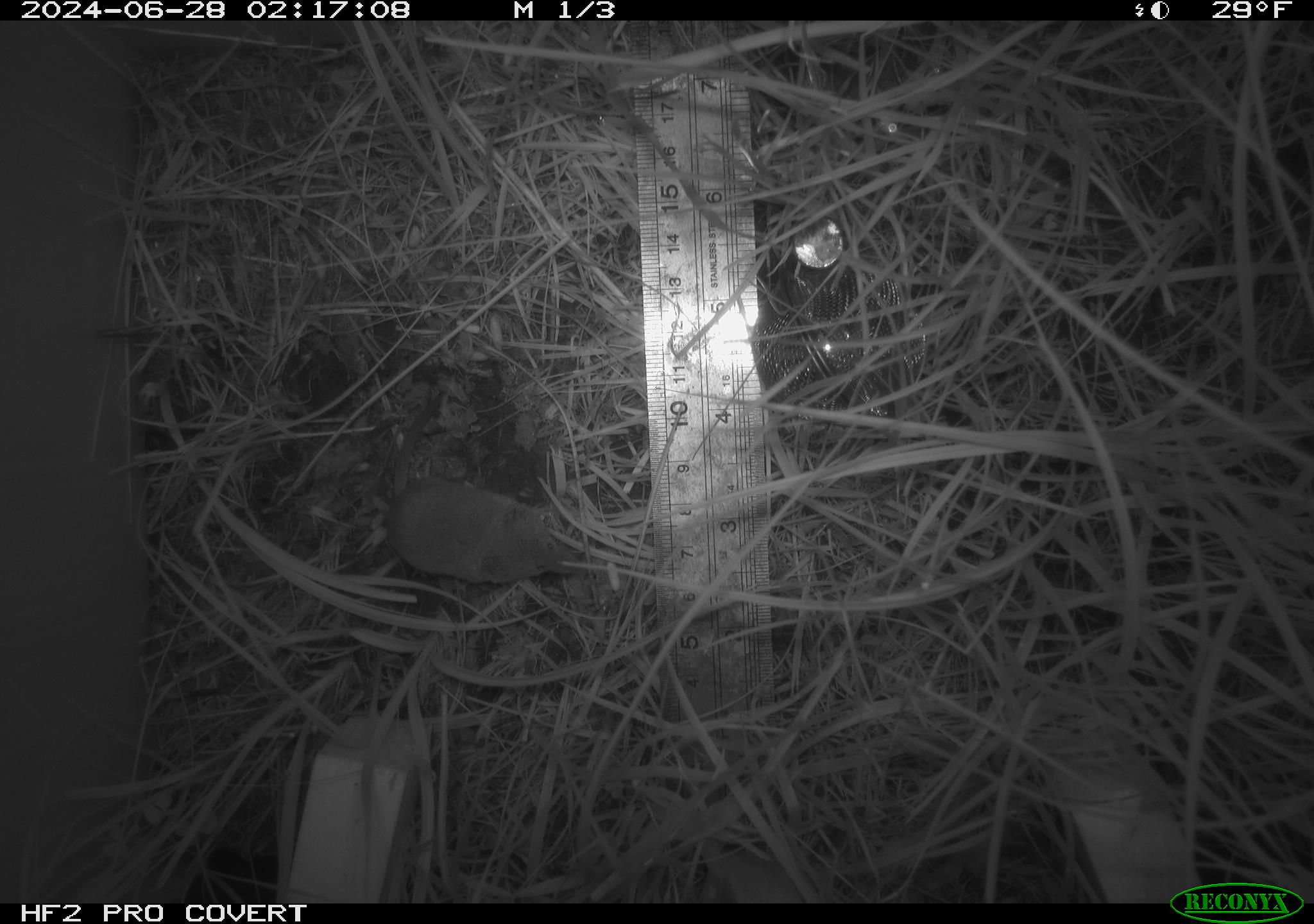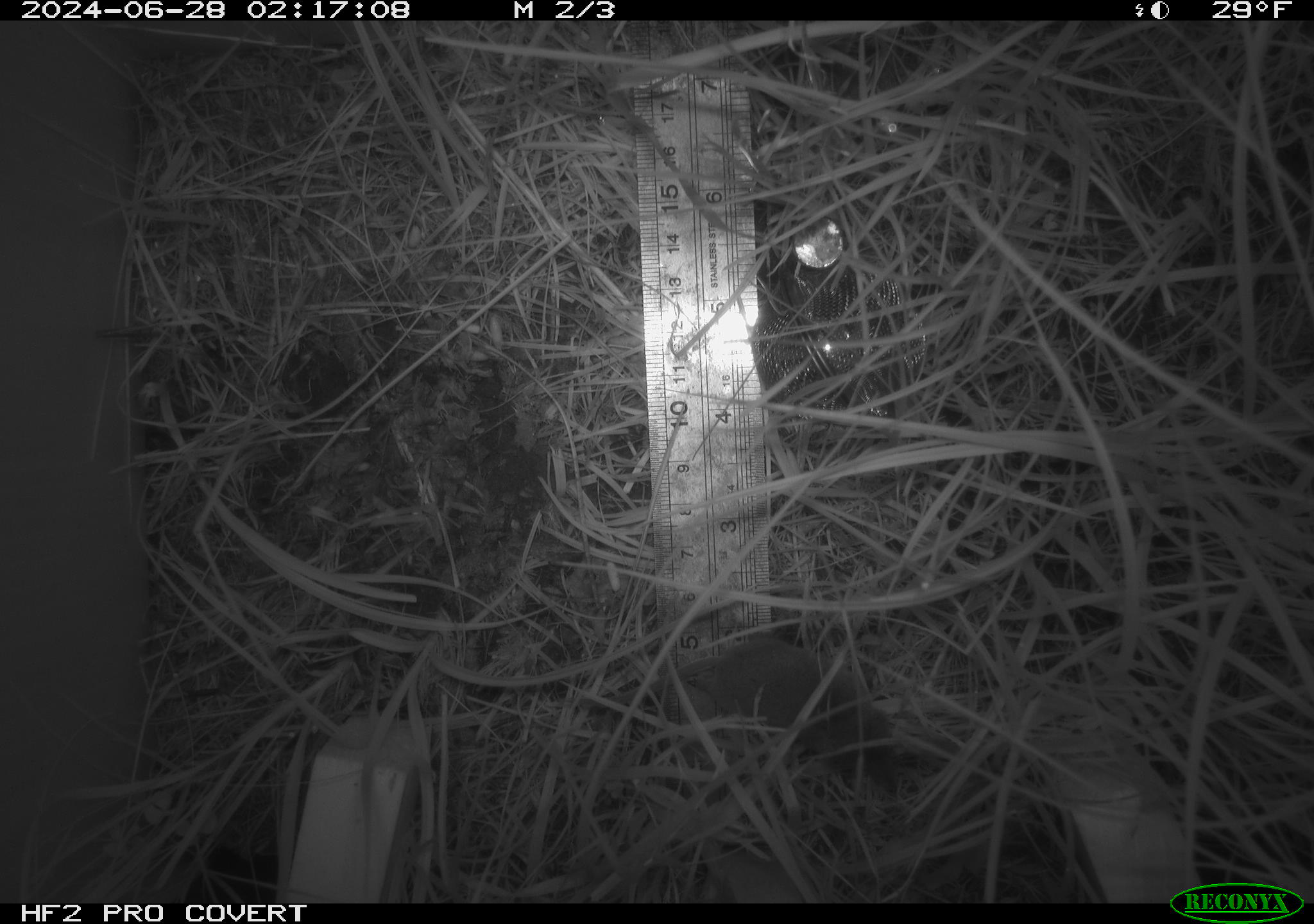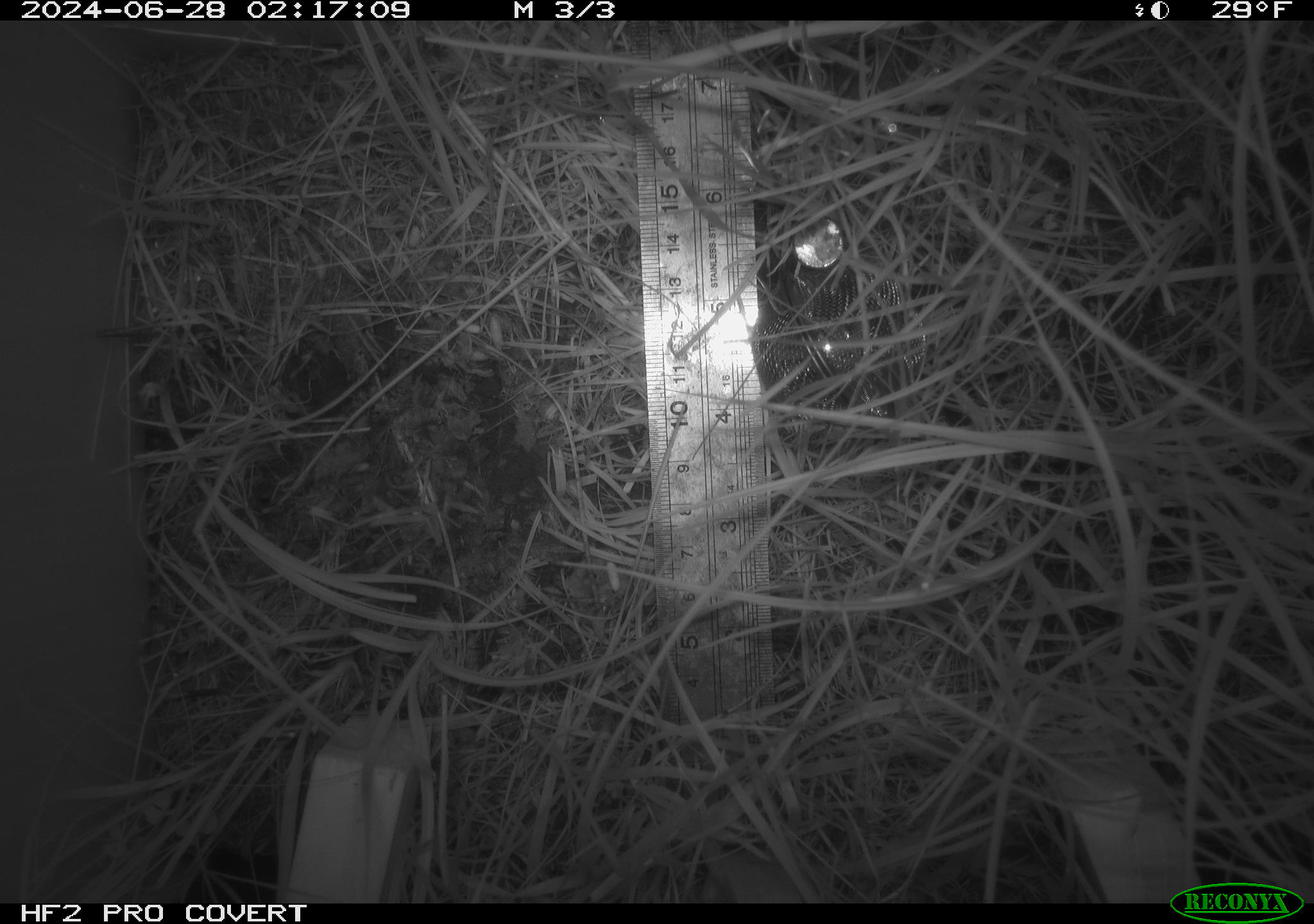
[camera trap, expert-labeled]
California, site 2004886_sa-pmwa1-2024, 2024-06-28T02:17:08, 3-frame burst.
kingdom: Animalia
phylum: Chordata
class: Mammalia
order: Eulipotyphla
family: Soricidae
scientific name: Soricidae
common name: shrews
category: soricidae family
Soricidae family (shrews) (Soricidae).